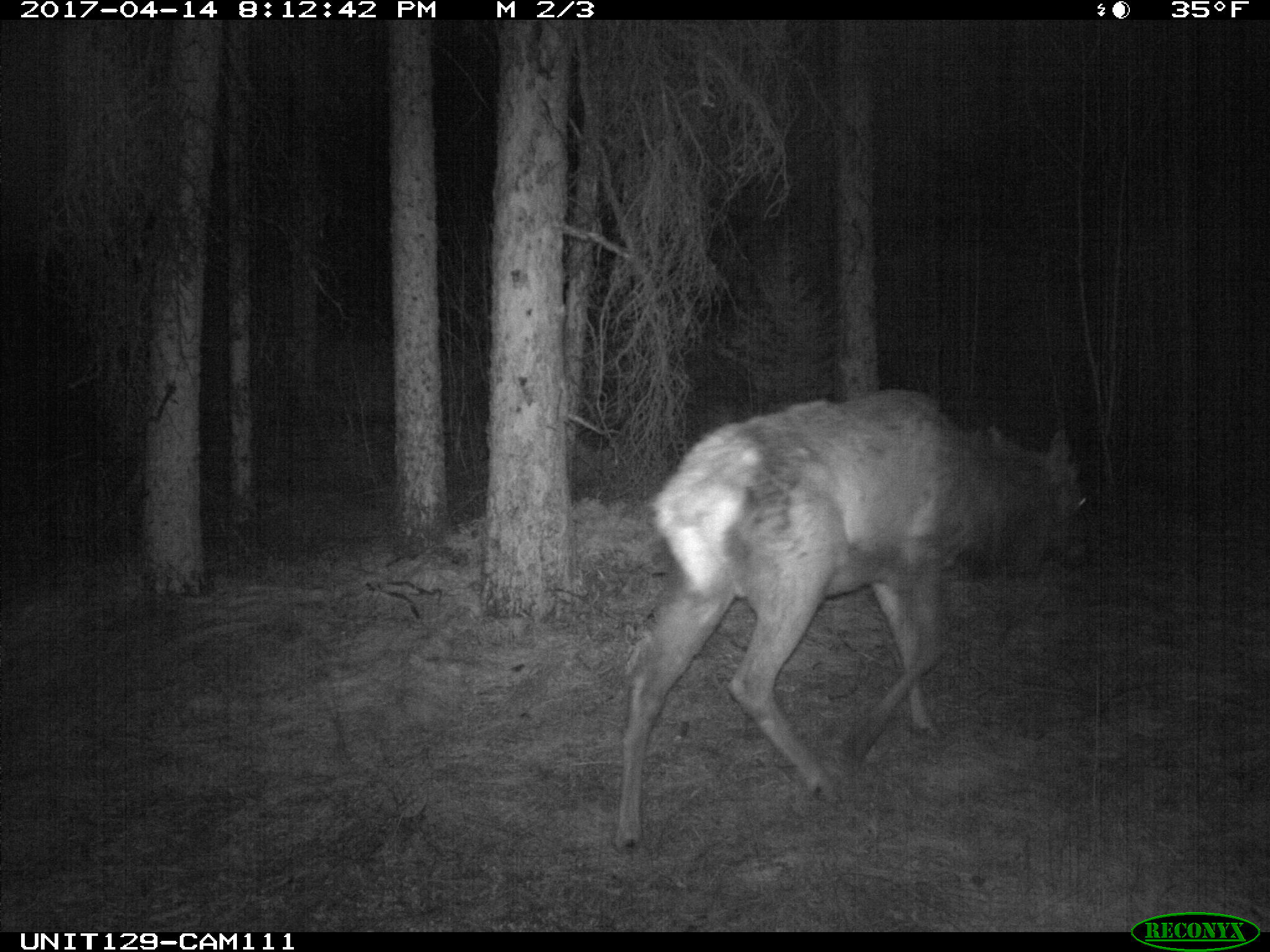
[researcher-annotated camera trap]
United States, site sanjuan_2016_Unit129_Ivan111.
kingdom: Animalia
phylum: Chordata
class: Mammalia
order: Artiodactyla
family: Cervidae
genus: Cervus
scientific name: Cervus elaphus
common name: red deer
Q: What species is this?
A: Cervus elaphus (red deer).